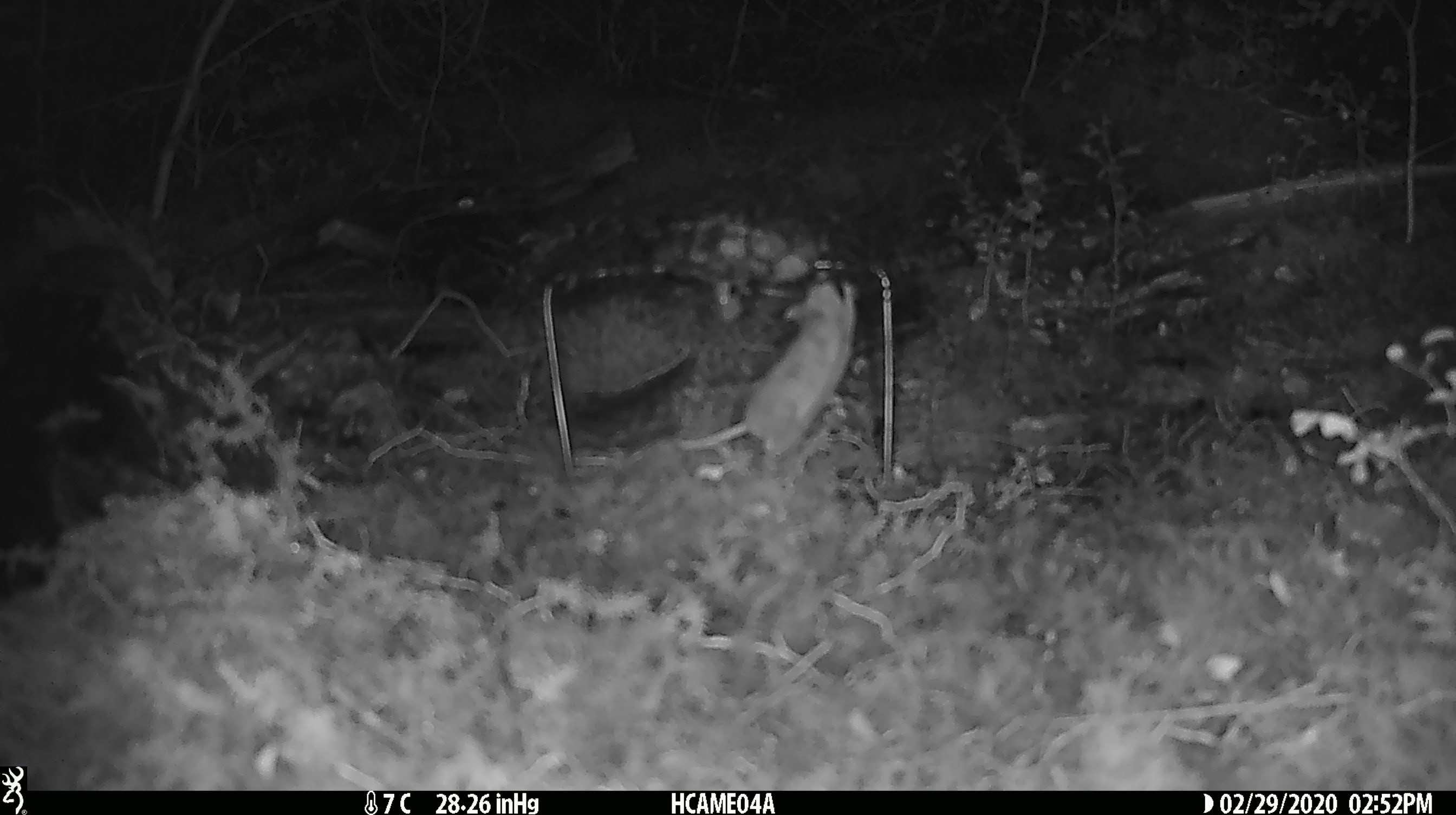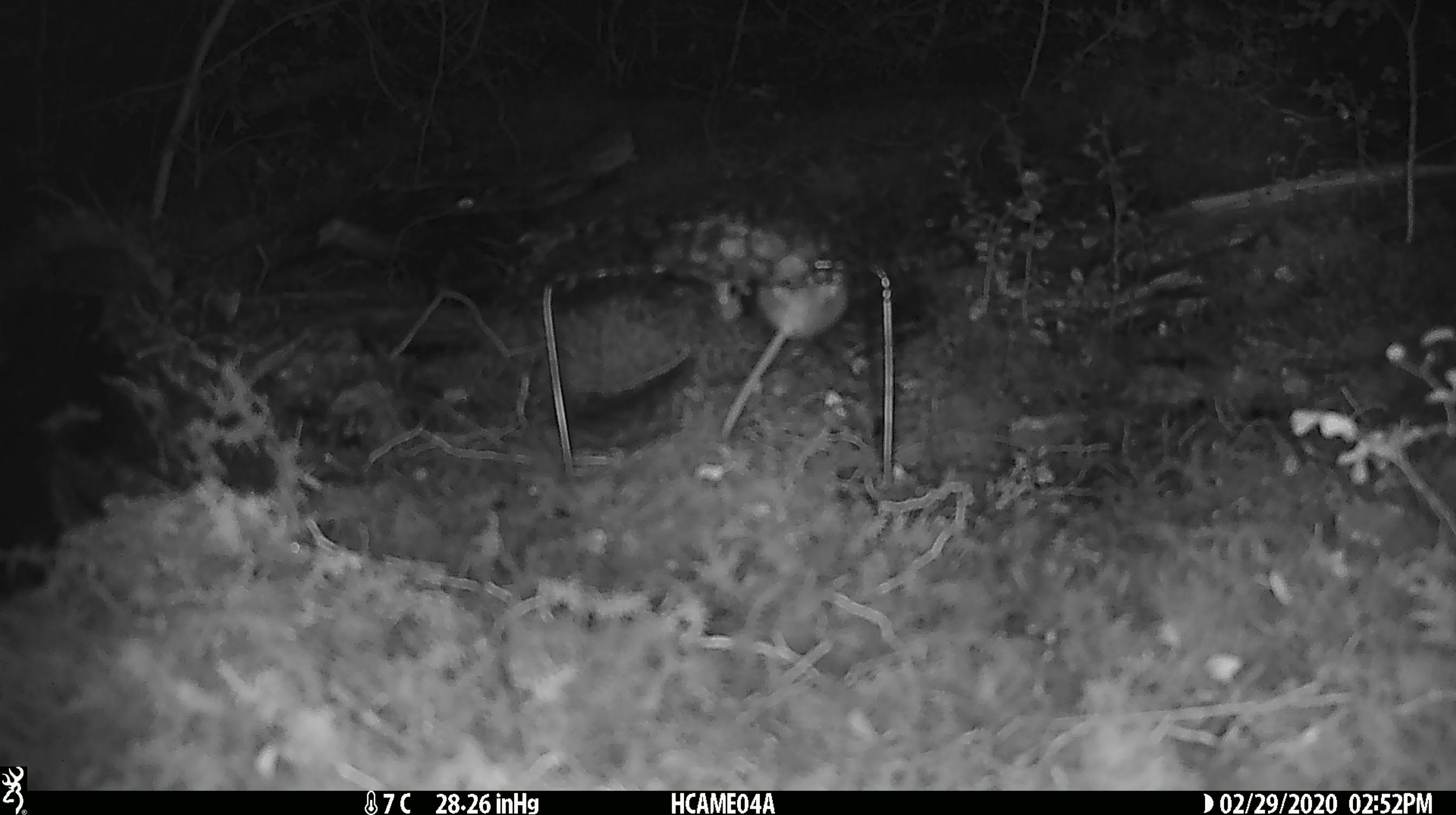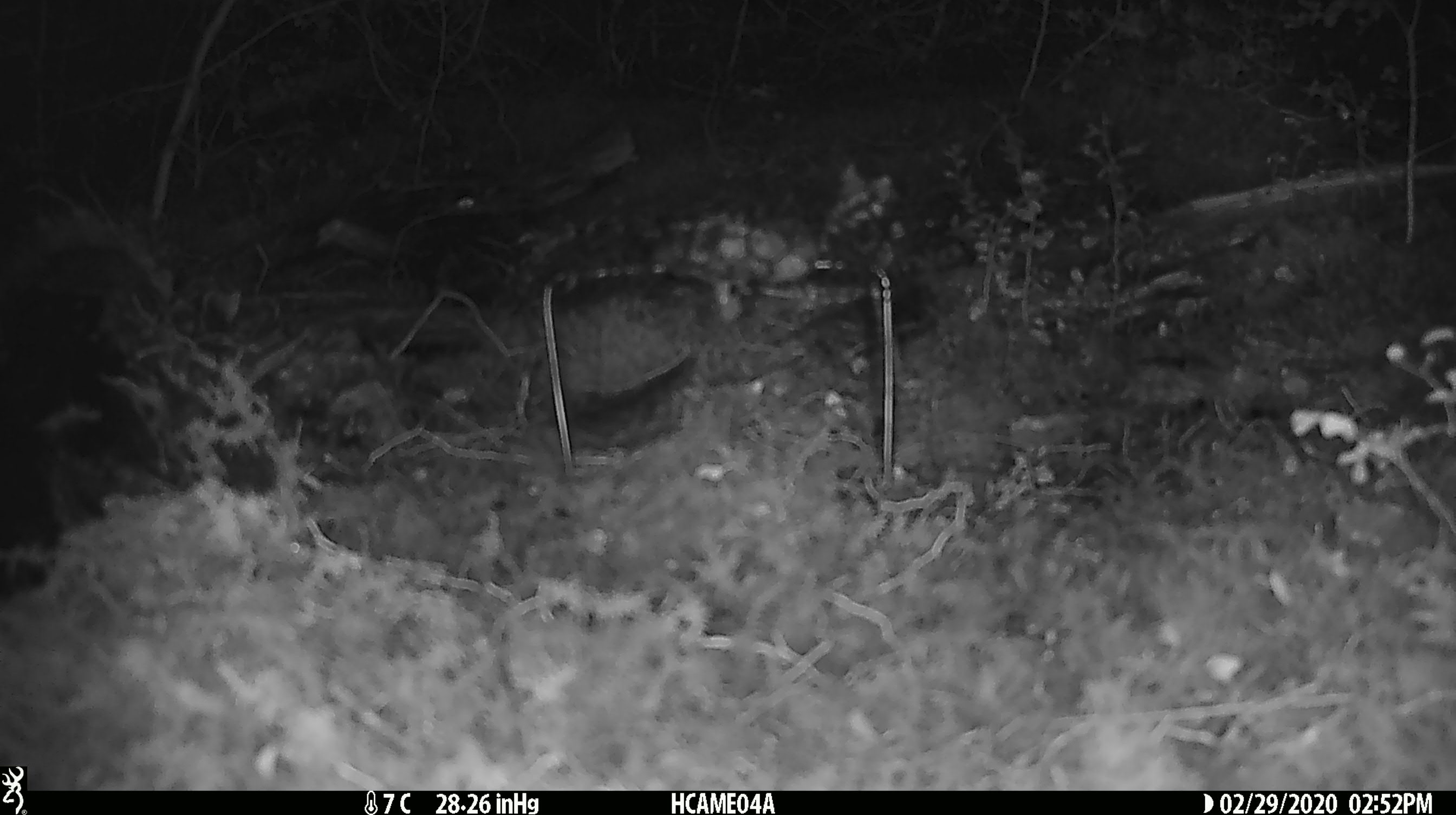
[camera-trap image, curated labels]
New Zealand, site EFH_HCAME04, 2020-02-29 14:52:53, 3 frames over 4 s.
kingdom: Animalia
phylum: Chordata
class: Mammalia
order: Rodentia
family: Muridae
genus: Mus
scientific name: Mus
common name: mouse